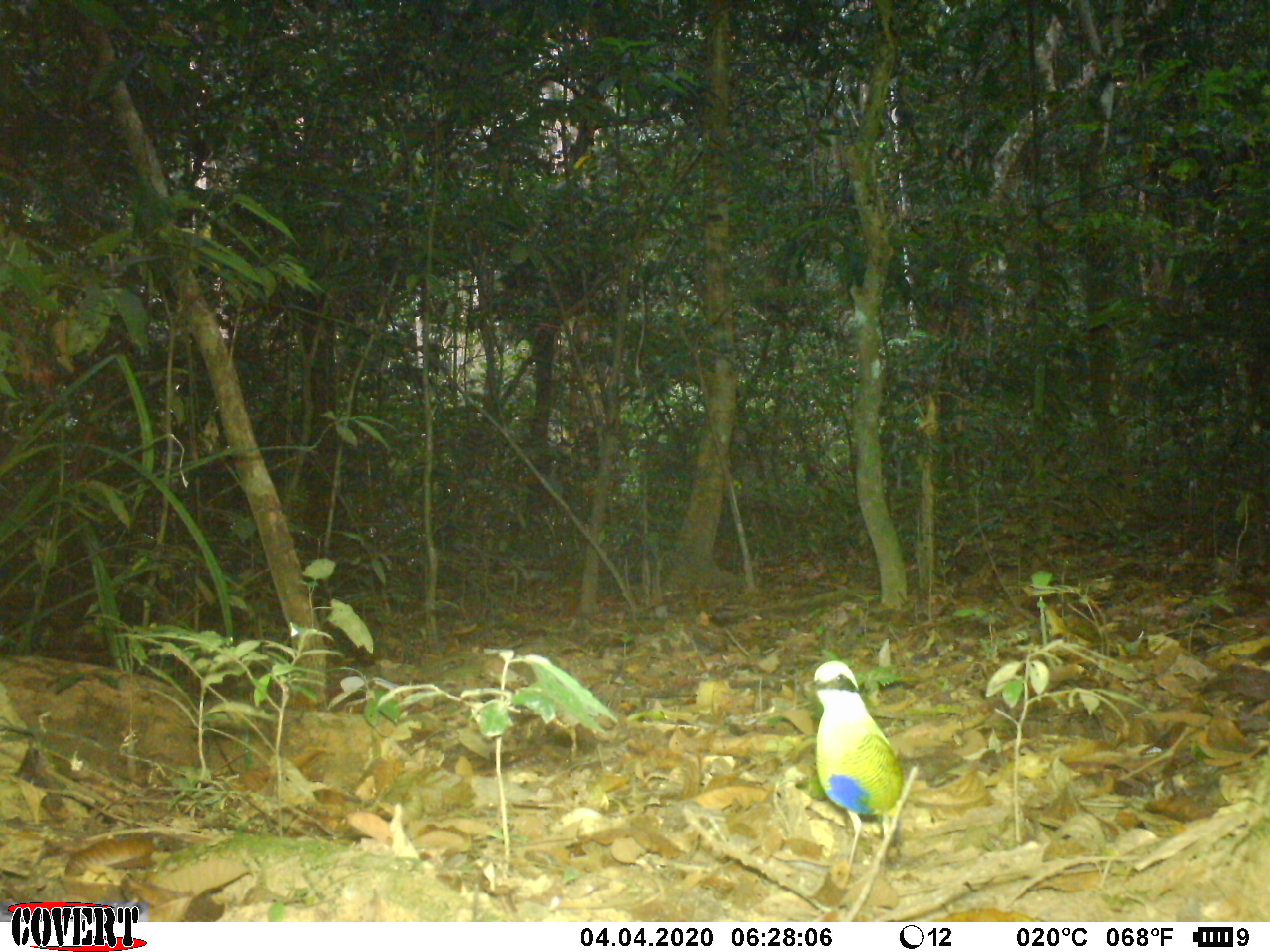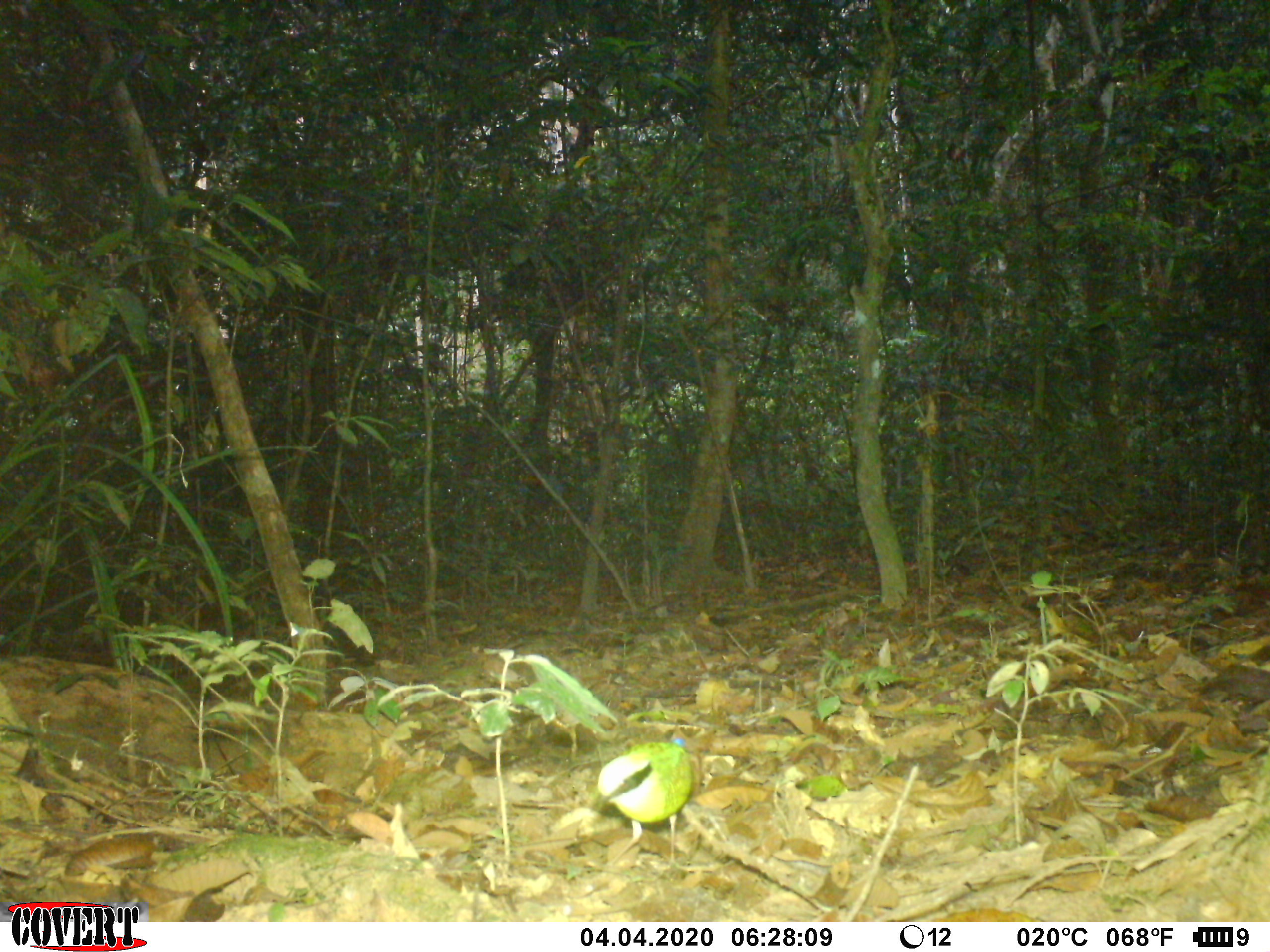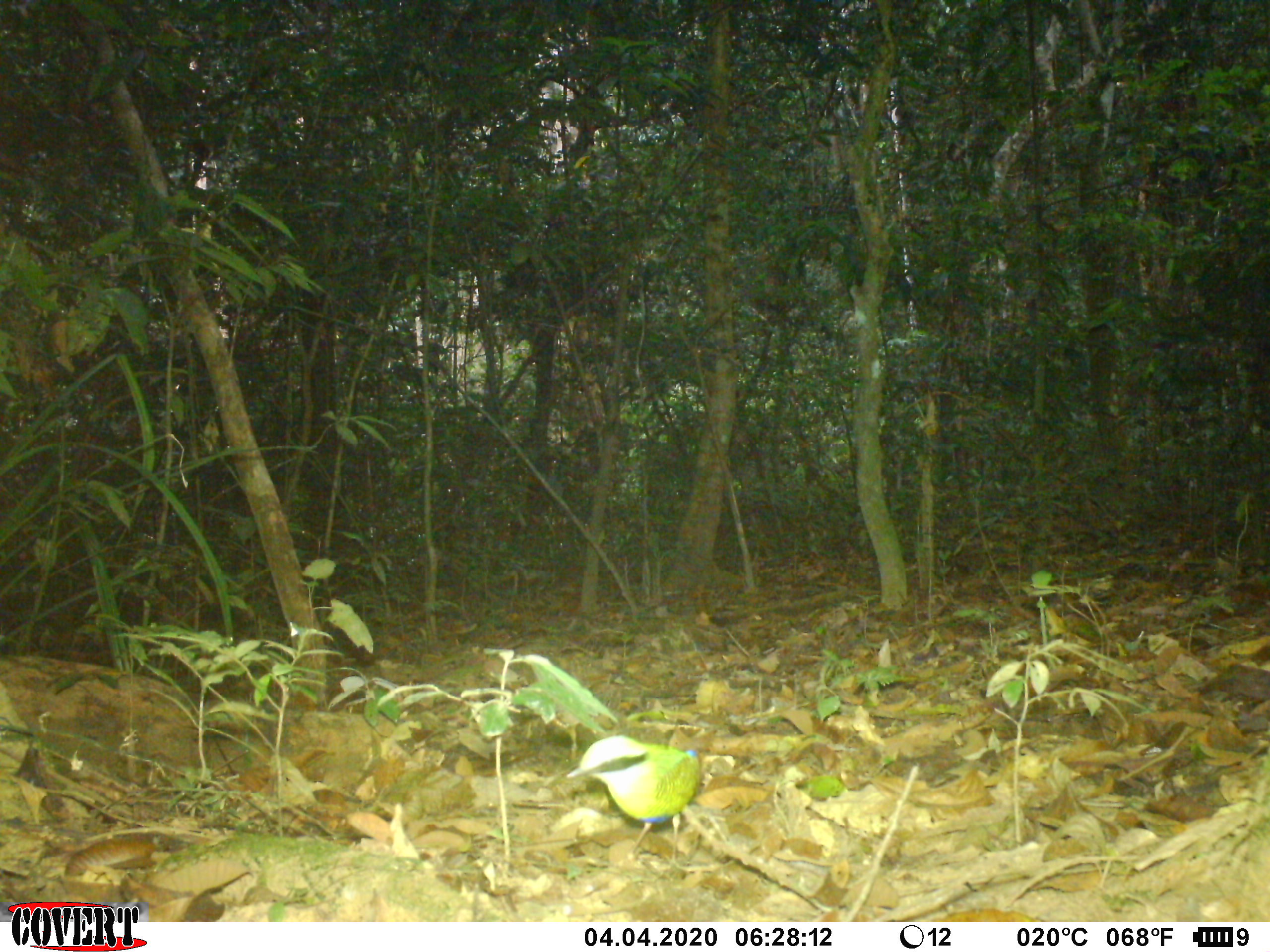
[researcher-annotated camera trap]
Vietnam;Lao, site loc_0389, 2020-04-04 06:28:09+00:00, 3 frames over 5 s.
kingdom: Animalia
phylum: Chordata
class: Aves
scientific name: Aves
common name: bird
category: unidentified bird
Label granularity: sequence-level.